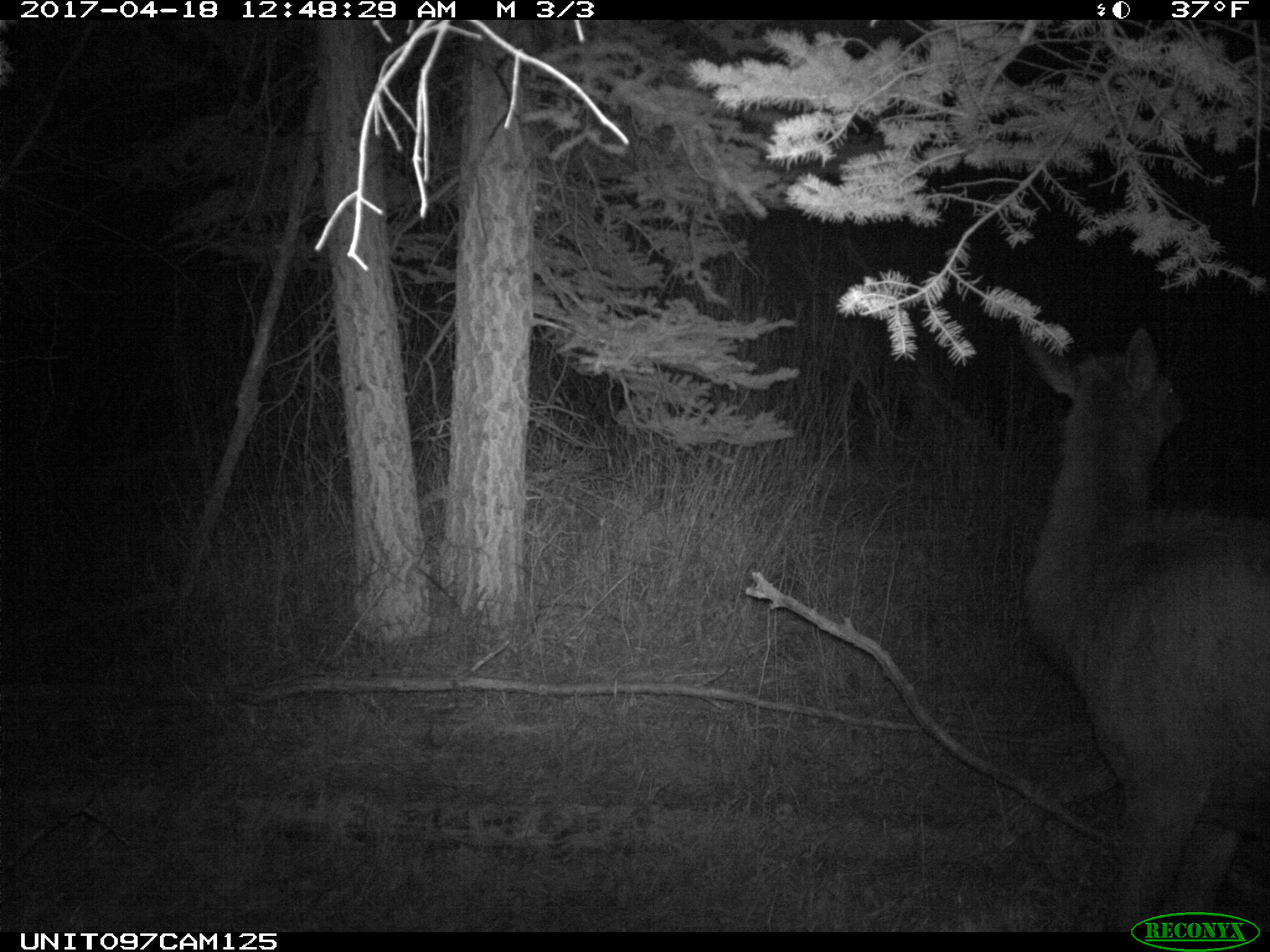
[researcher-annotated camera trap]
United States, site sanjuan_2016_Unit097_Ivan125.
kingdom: Animalia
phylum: Chordata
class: Mammalia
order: Artiodactyla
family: Cervidae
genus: Cervus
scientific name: Cervus elaphus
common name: red deer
Cervus elaphus (red deer).